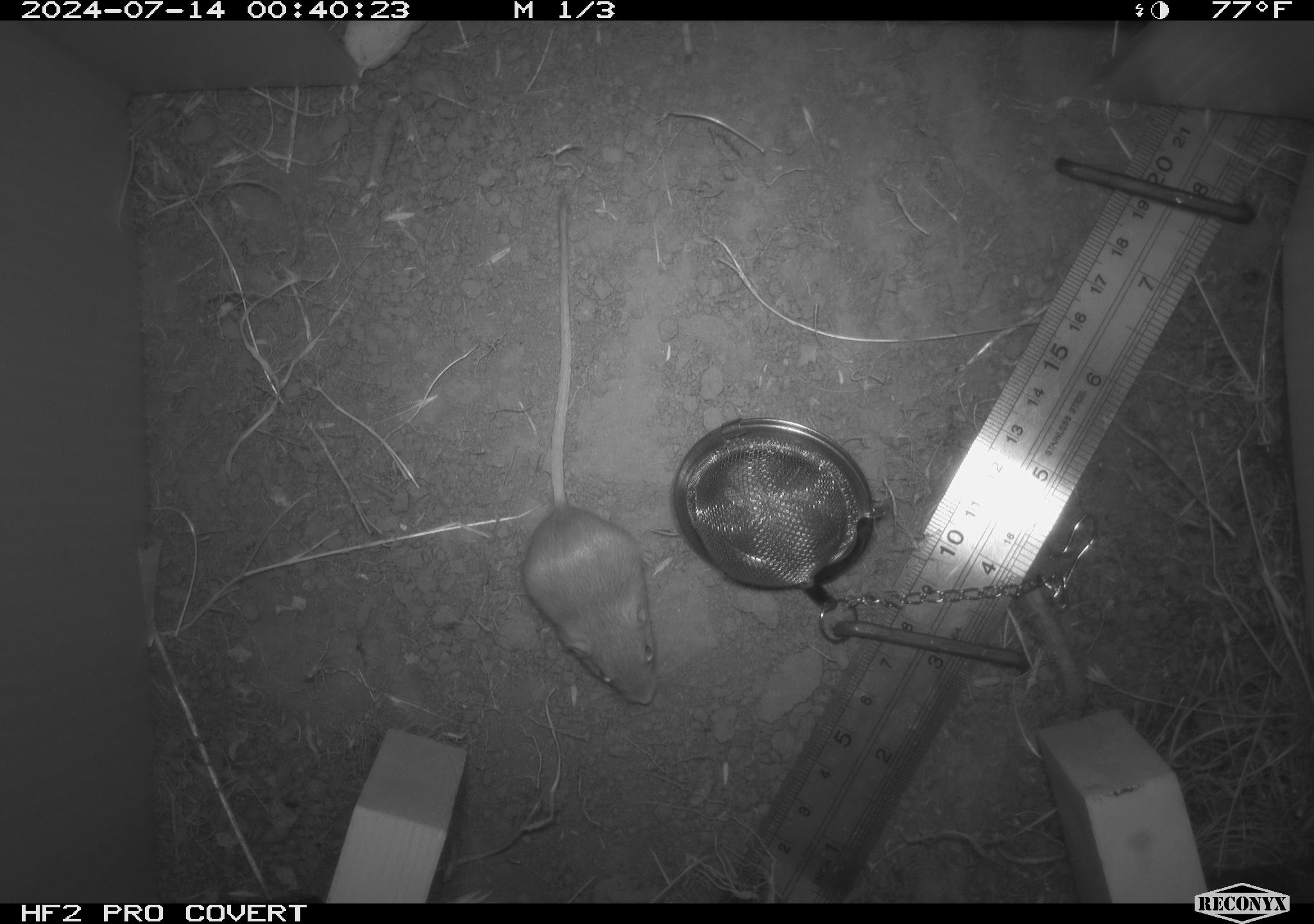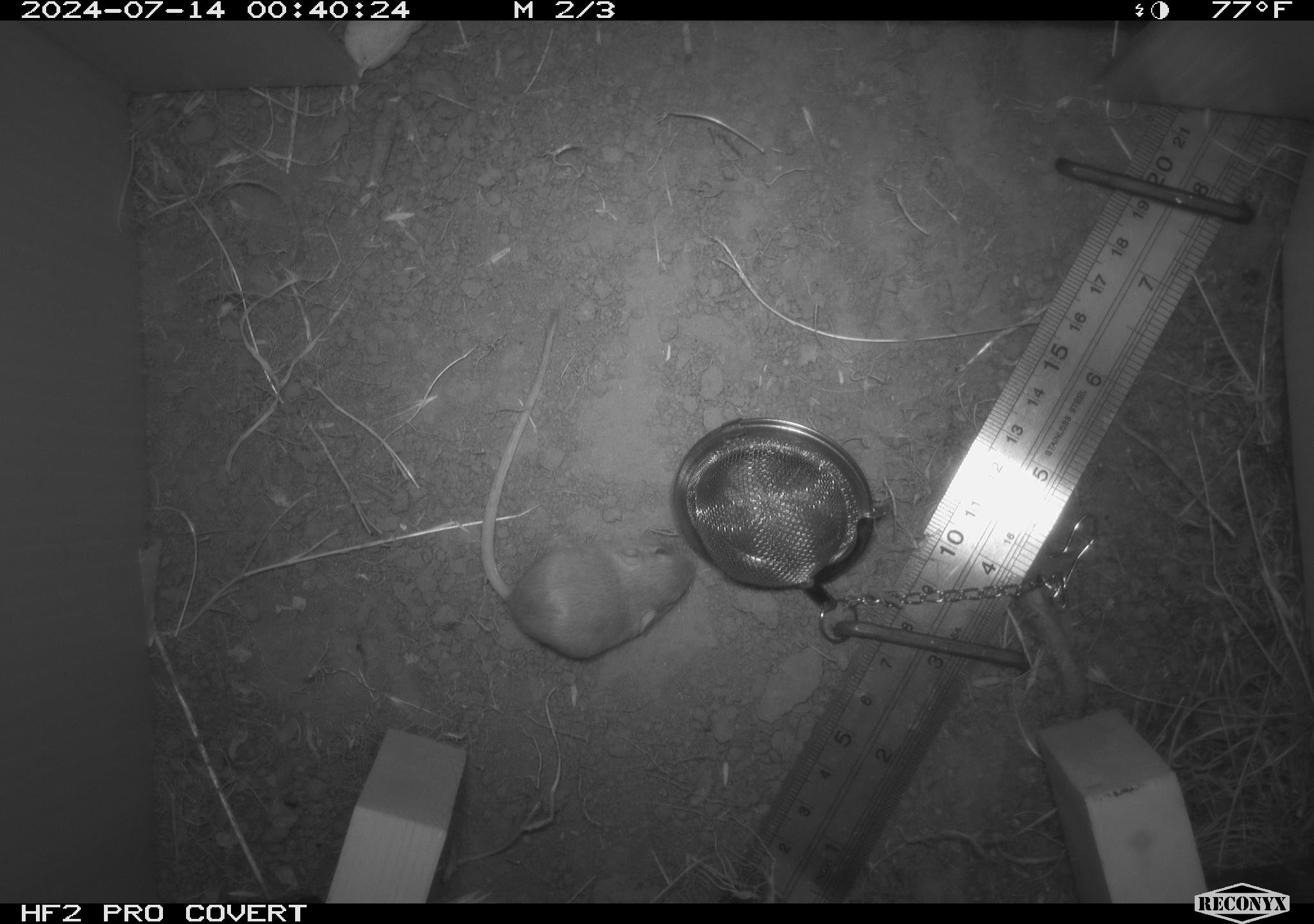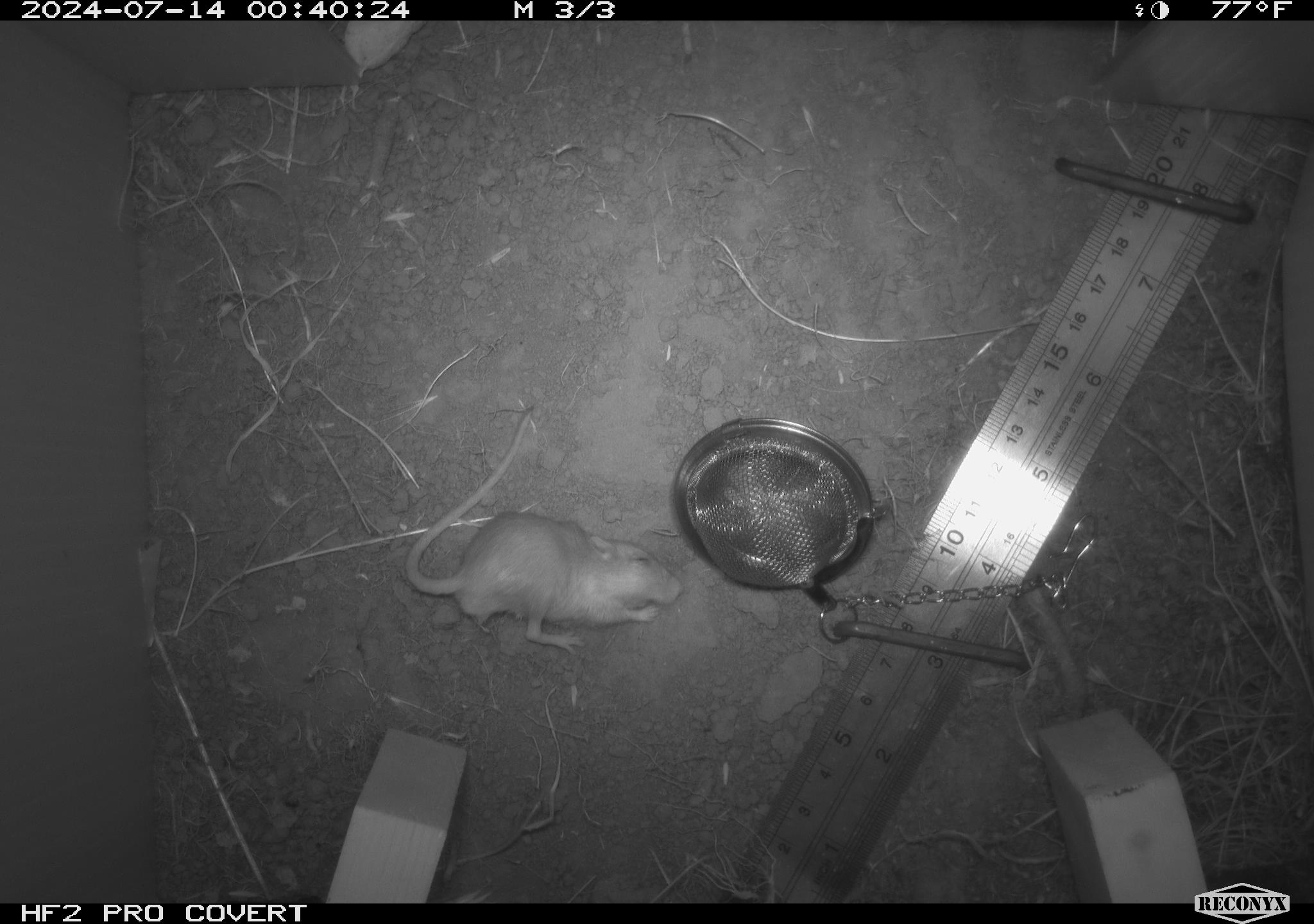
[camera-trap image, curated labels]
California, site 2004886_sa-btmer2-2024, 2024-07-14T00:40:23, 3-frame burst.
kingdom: Animalia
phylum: Chordata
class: Mammalia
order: Rodentia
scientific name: Rodentia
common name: mouse species